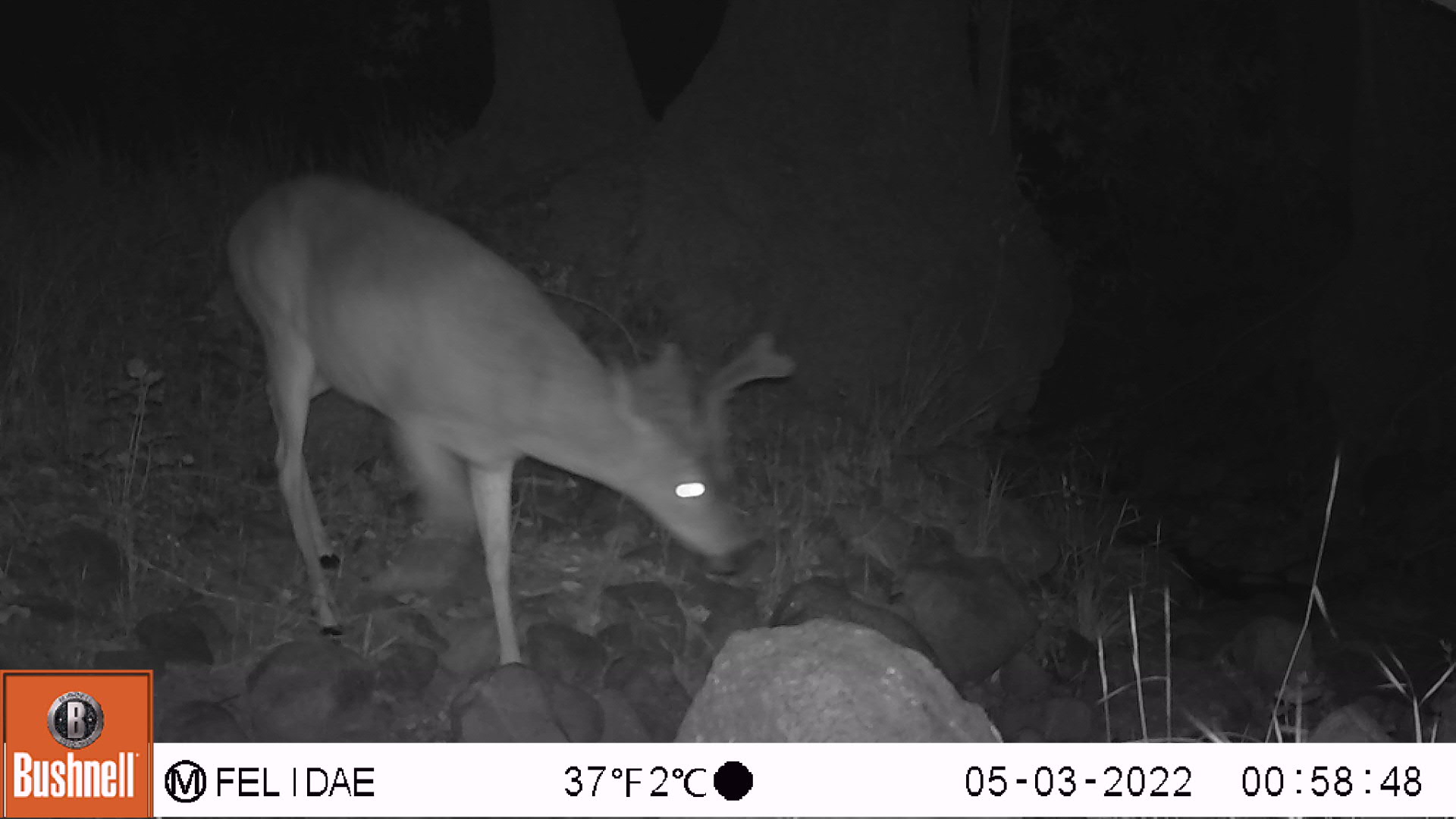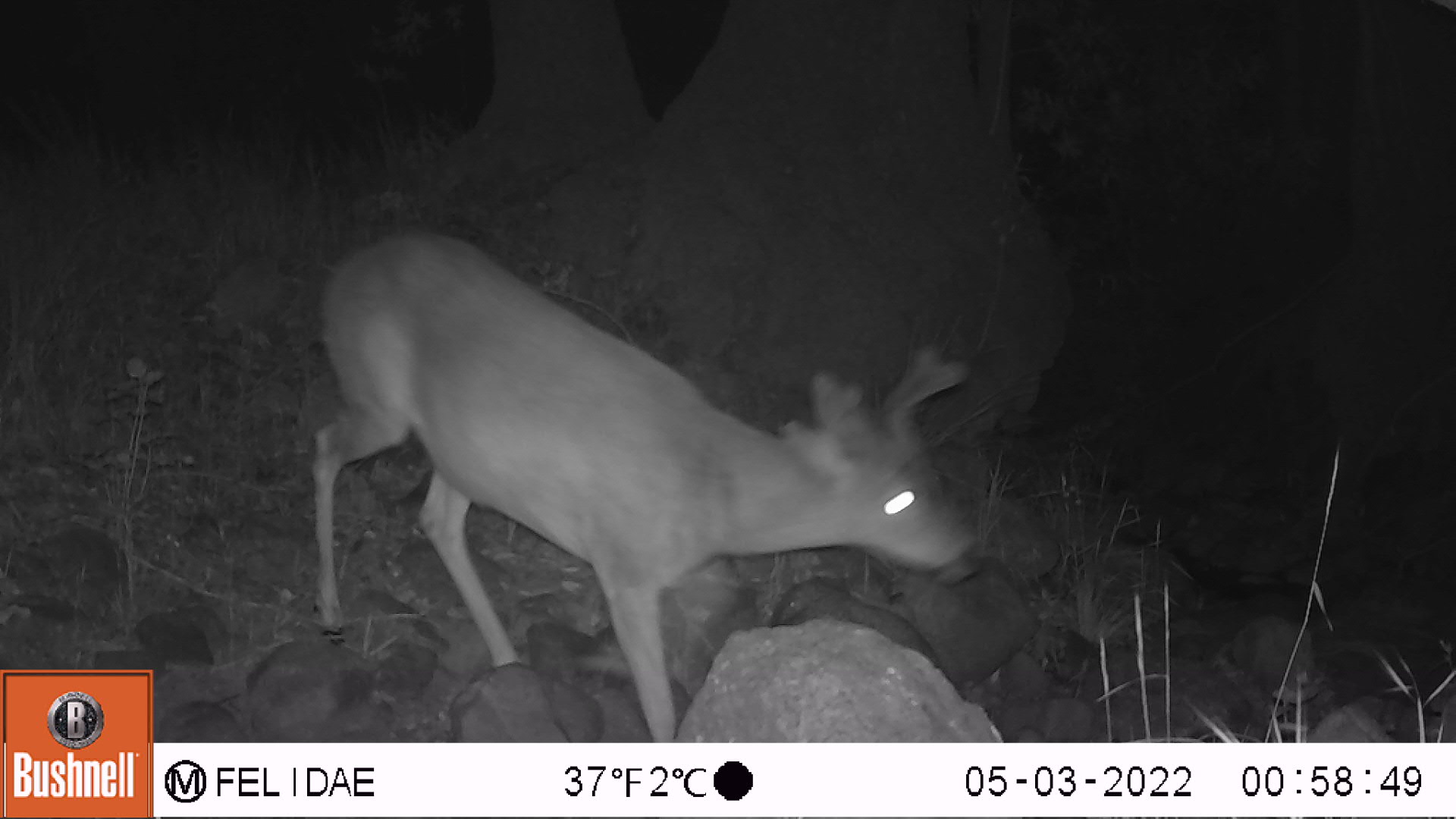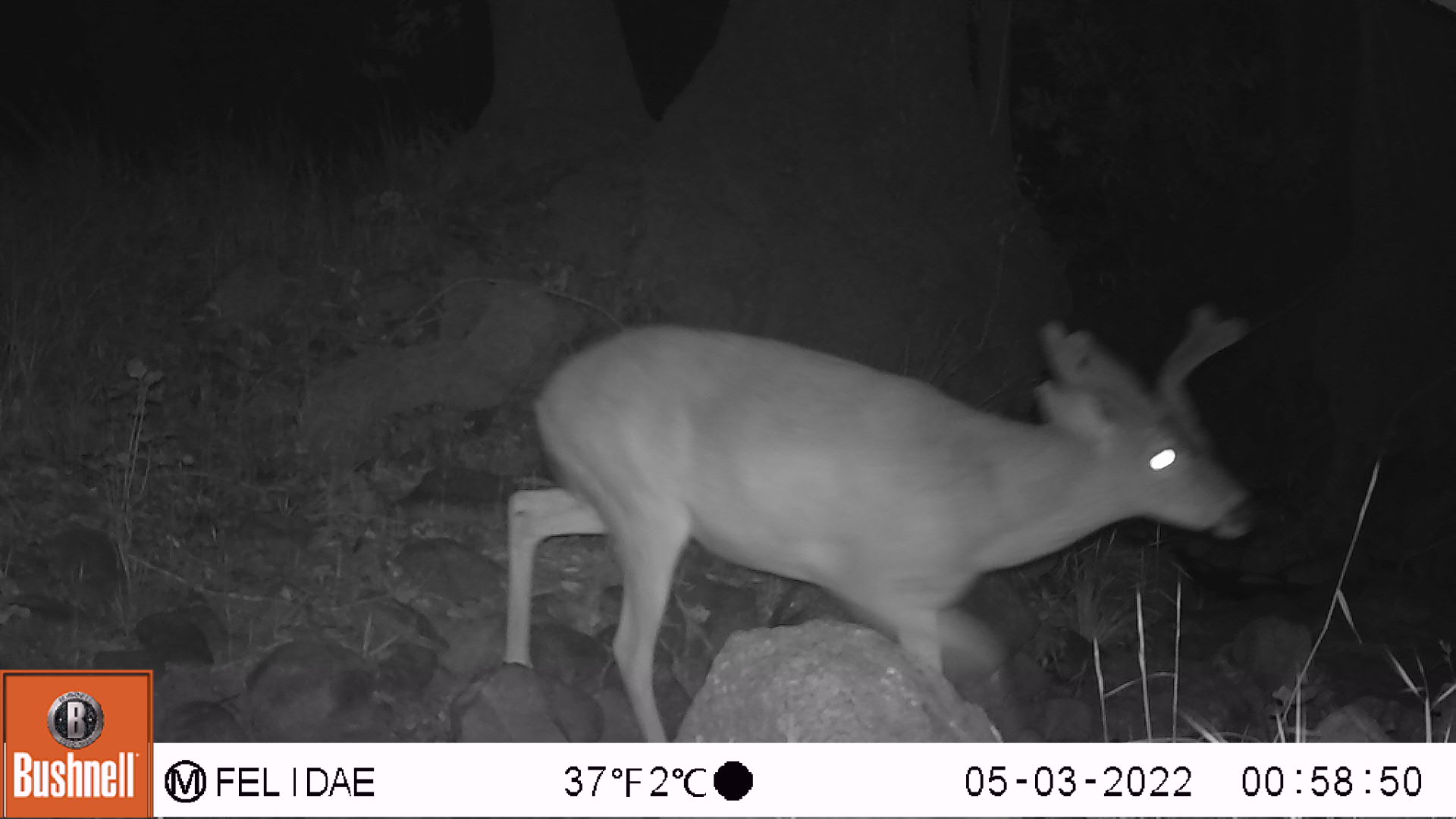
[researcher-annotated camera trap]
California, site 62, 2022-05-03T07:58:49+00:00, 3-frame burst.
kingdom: Animalia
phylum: Chordata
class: Mammalia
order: Artiodactyla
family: Cervidae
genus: Odocoileus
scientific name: Odocoileus hemionus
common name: mule deer